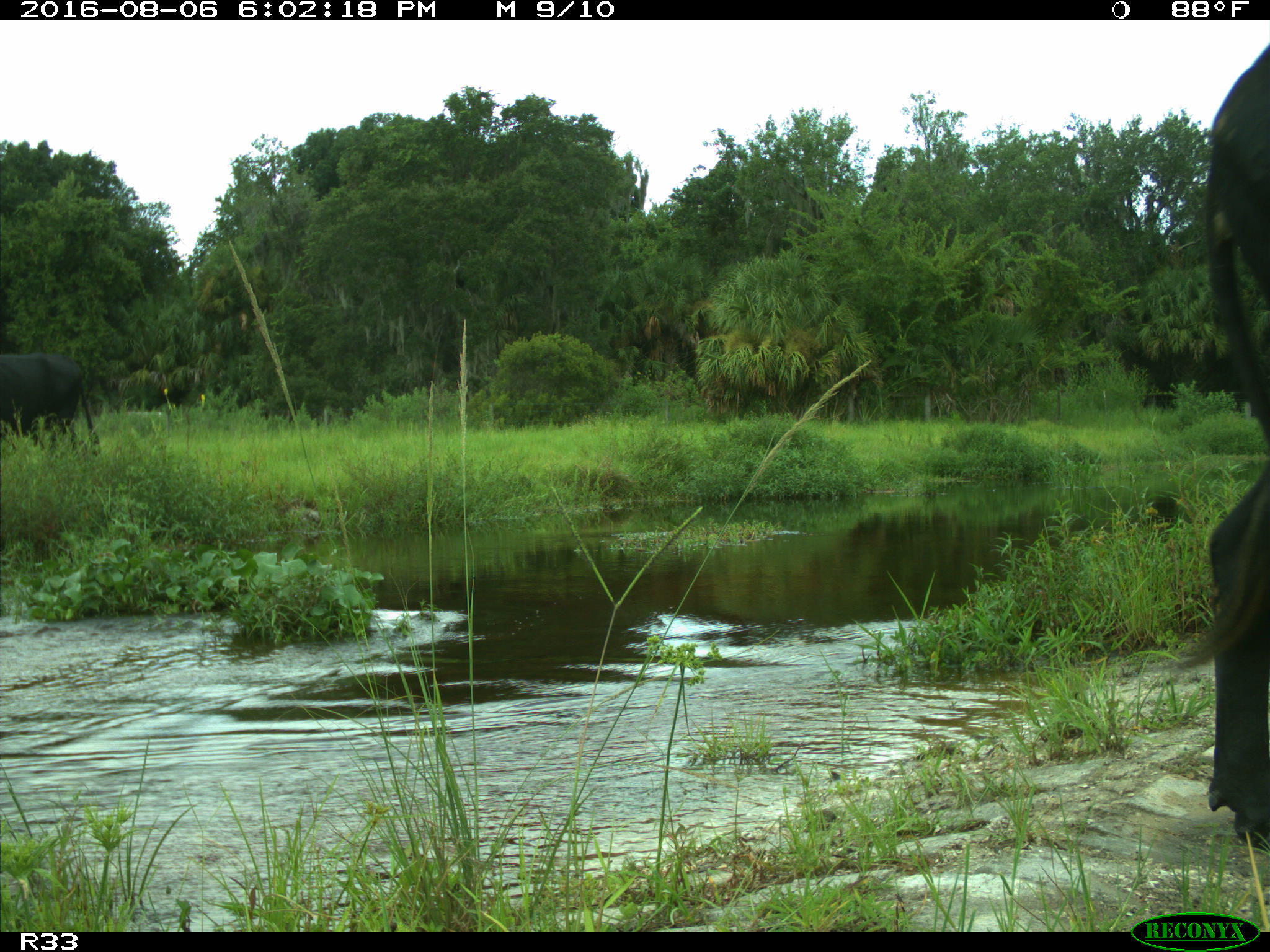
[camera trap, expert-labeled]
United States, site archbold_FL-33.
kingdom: Animalia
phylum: Chordata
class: Mammalia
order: Artiodactyla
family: Bovidae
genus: Bos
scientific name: Bos taurus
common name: domestic cow